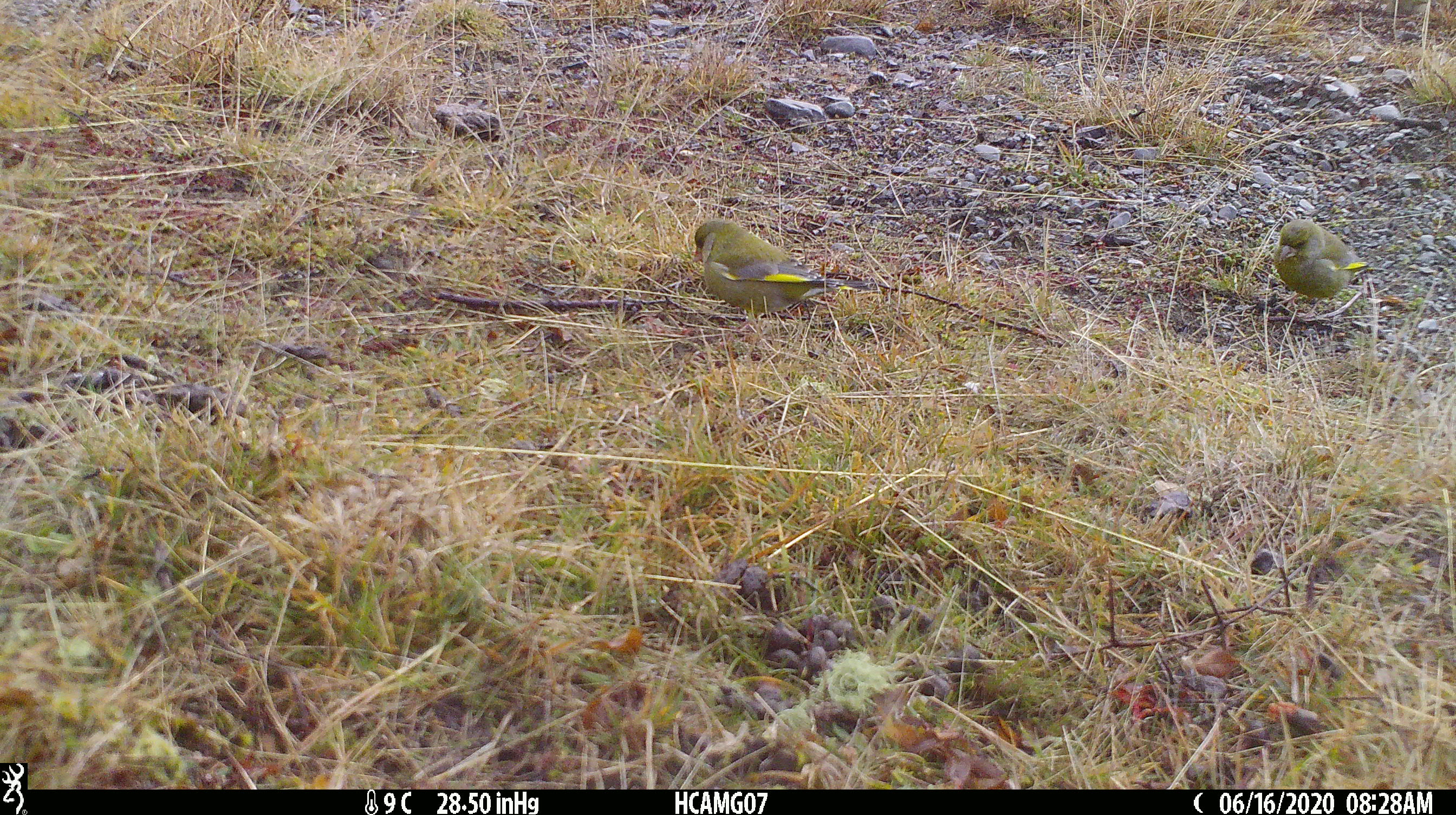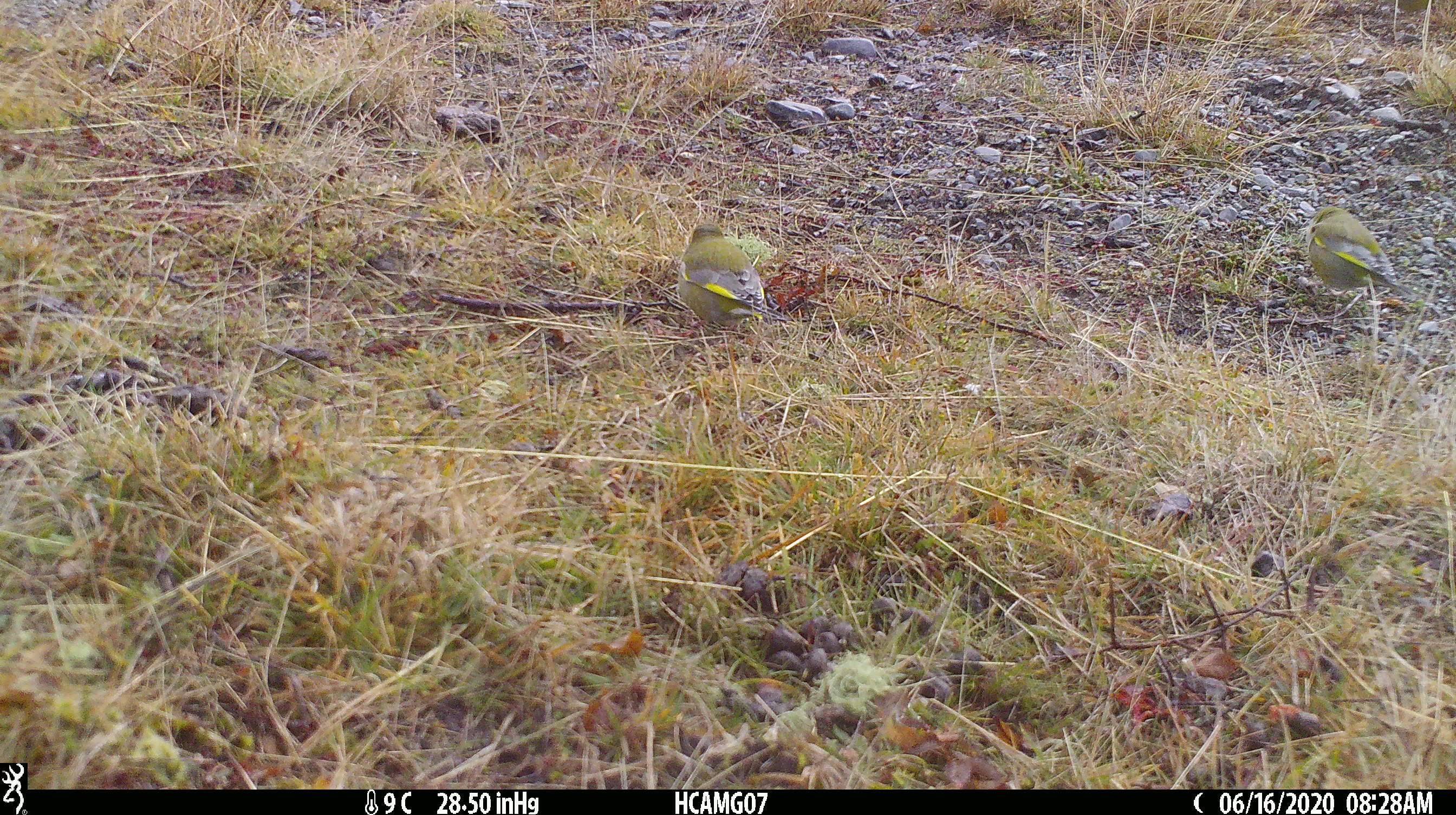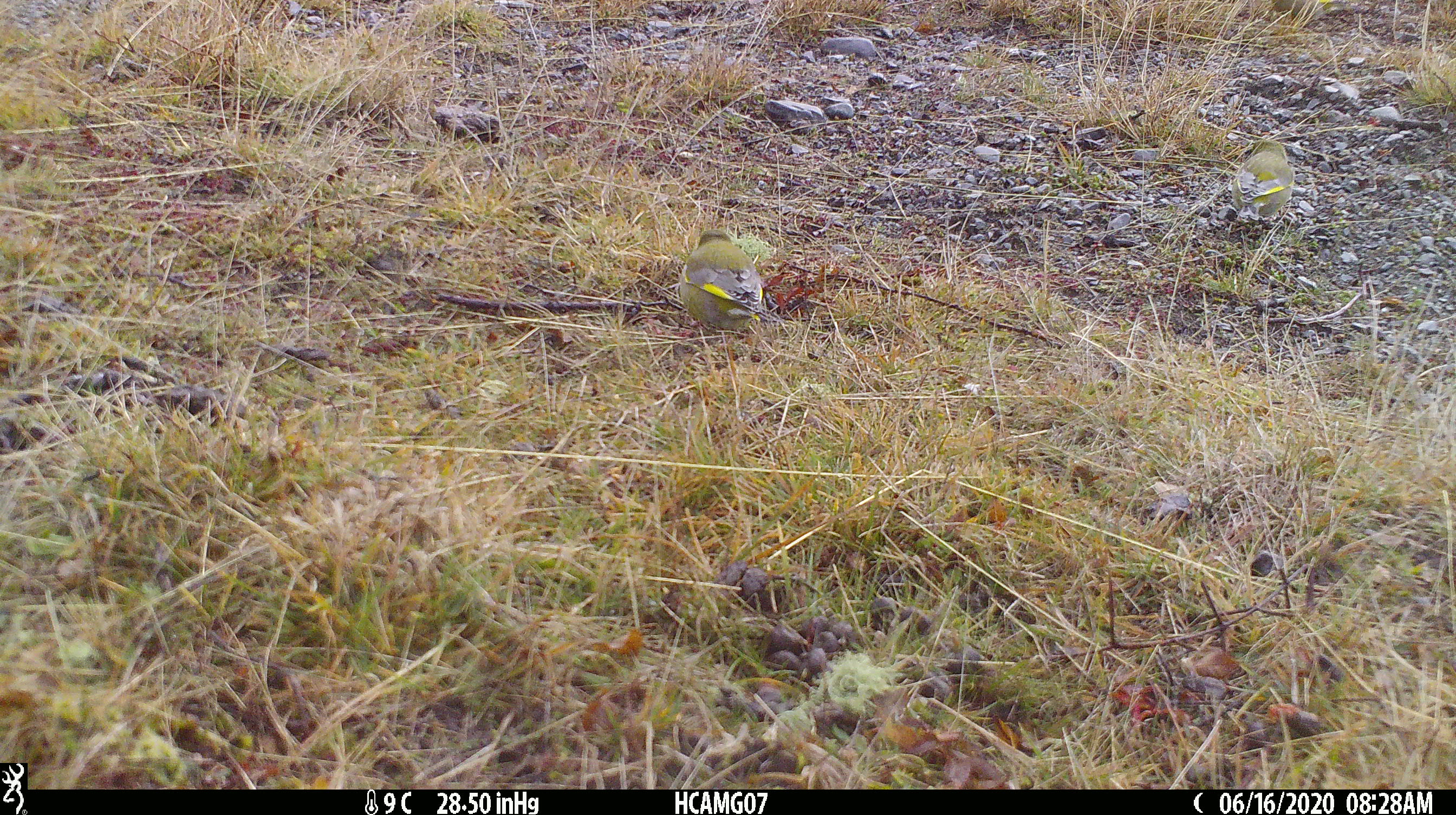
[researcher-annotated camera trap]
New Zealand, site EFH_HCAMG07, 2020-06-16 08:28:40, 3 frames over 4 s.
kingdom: Animalia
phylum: Chordata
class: Aves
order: Passeriformes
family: Fringillidae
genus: Chloris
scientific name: Chloris chloris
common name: greenfinch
Greenfinch (Chloris chloris).